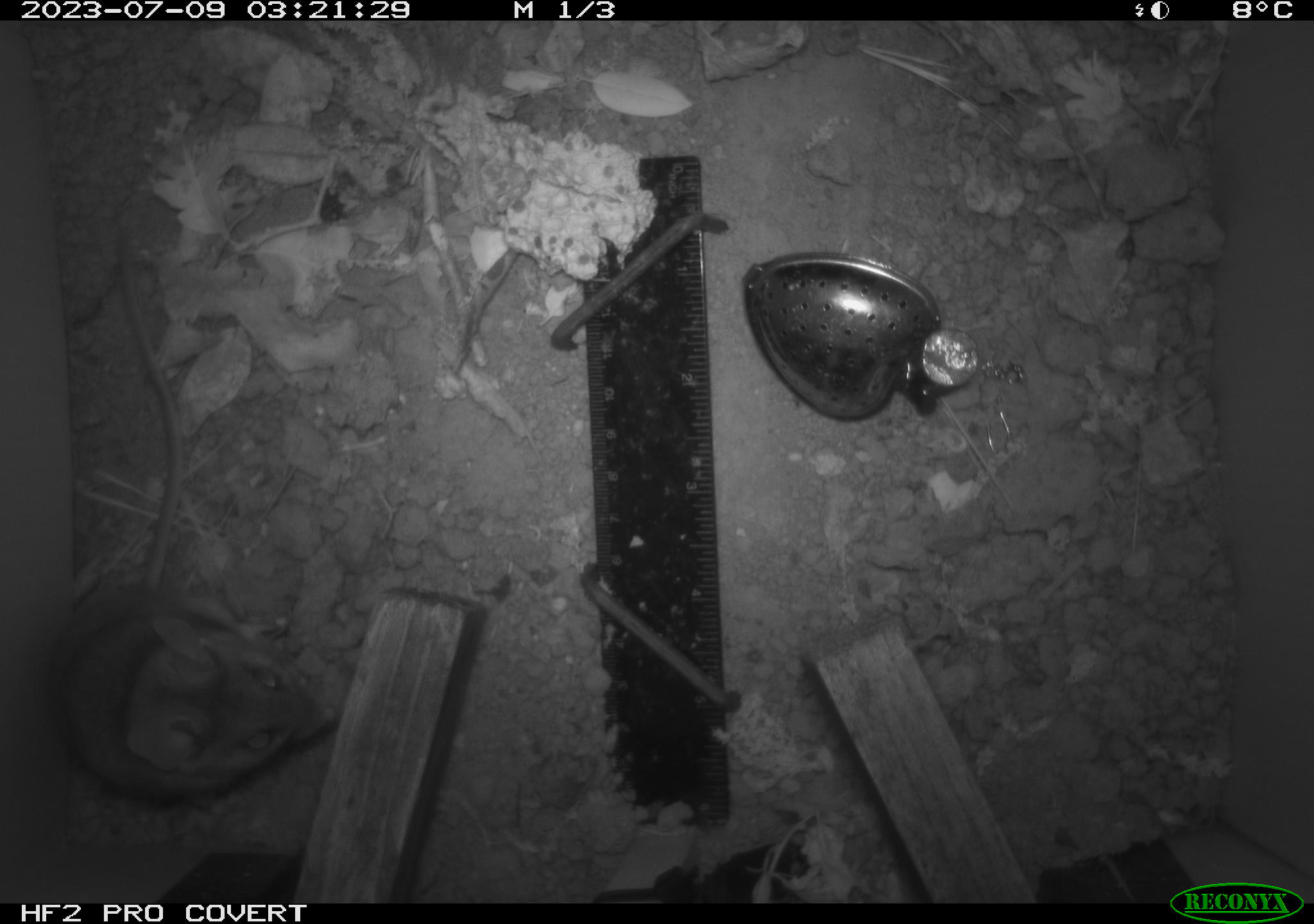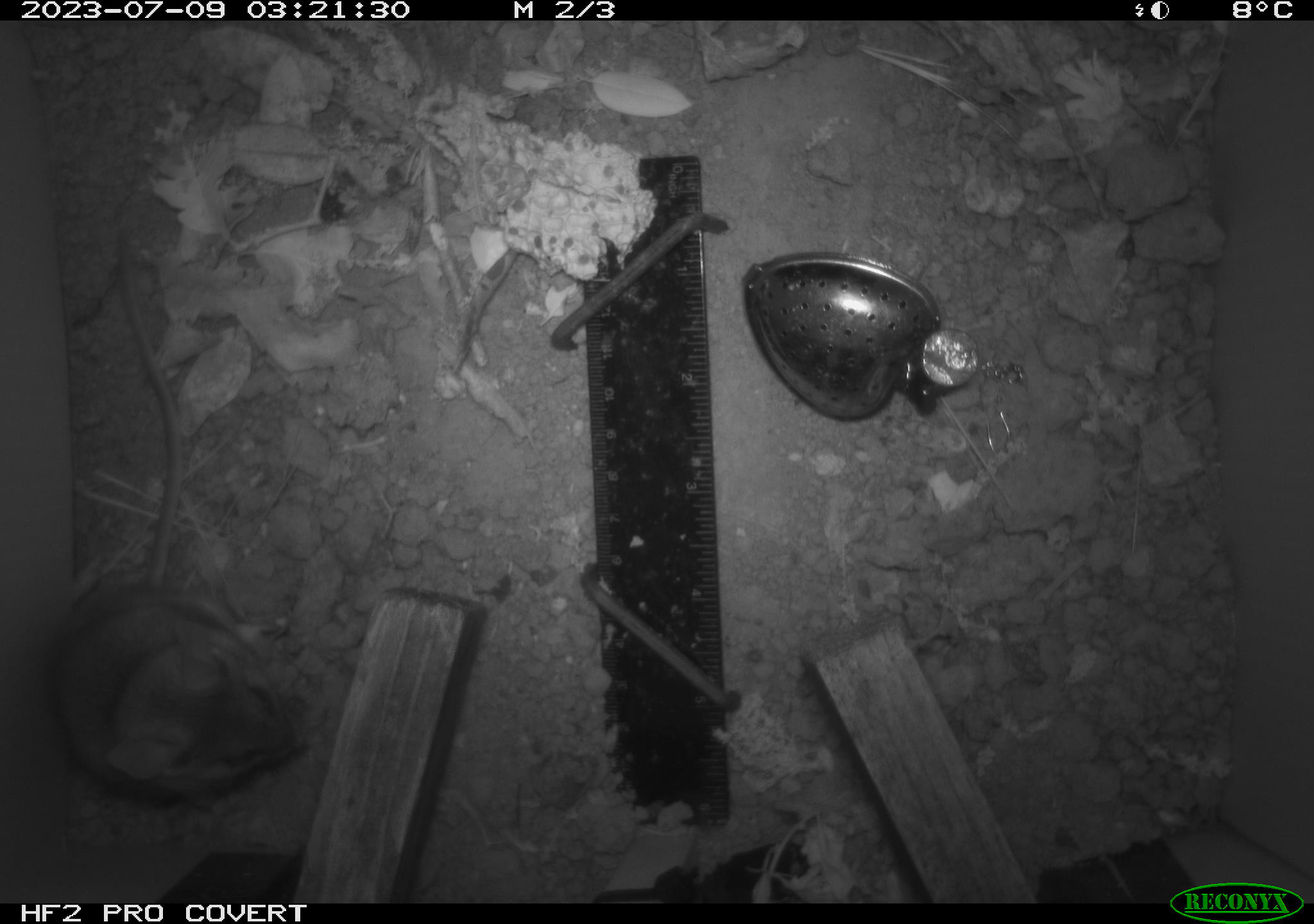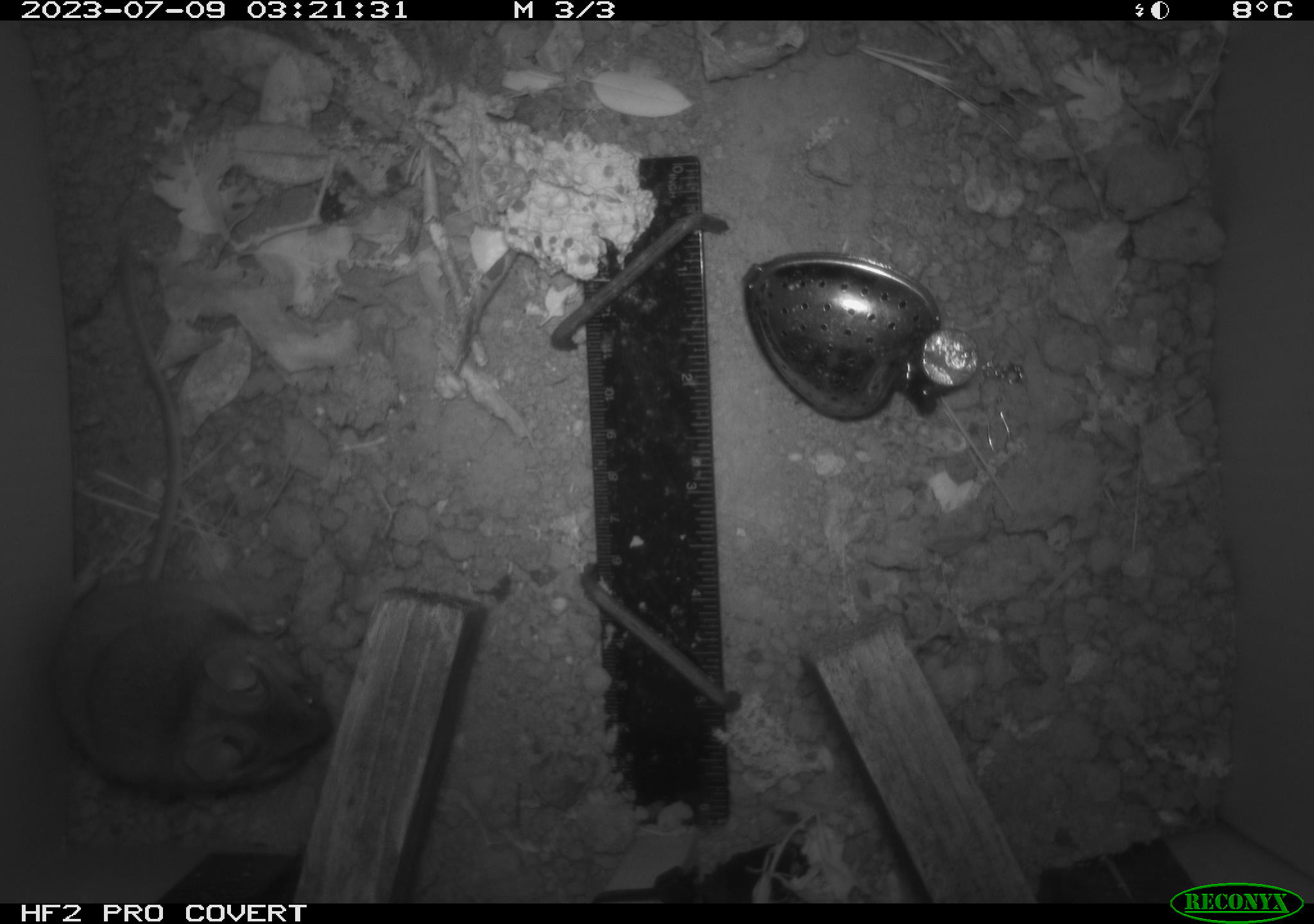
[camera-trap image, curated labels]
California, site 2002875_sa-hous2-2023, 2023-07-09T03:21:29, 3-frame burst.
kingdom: Animalia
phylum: Chordata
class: Mammalia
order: Rodentia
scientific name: Rodentia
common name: mouse species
Mouse species (Rodentia).